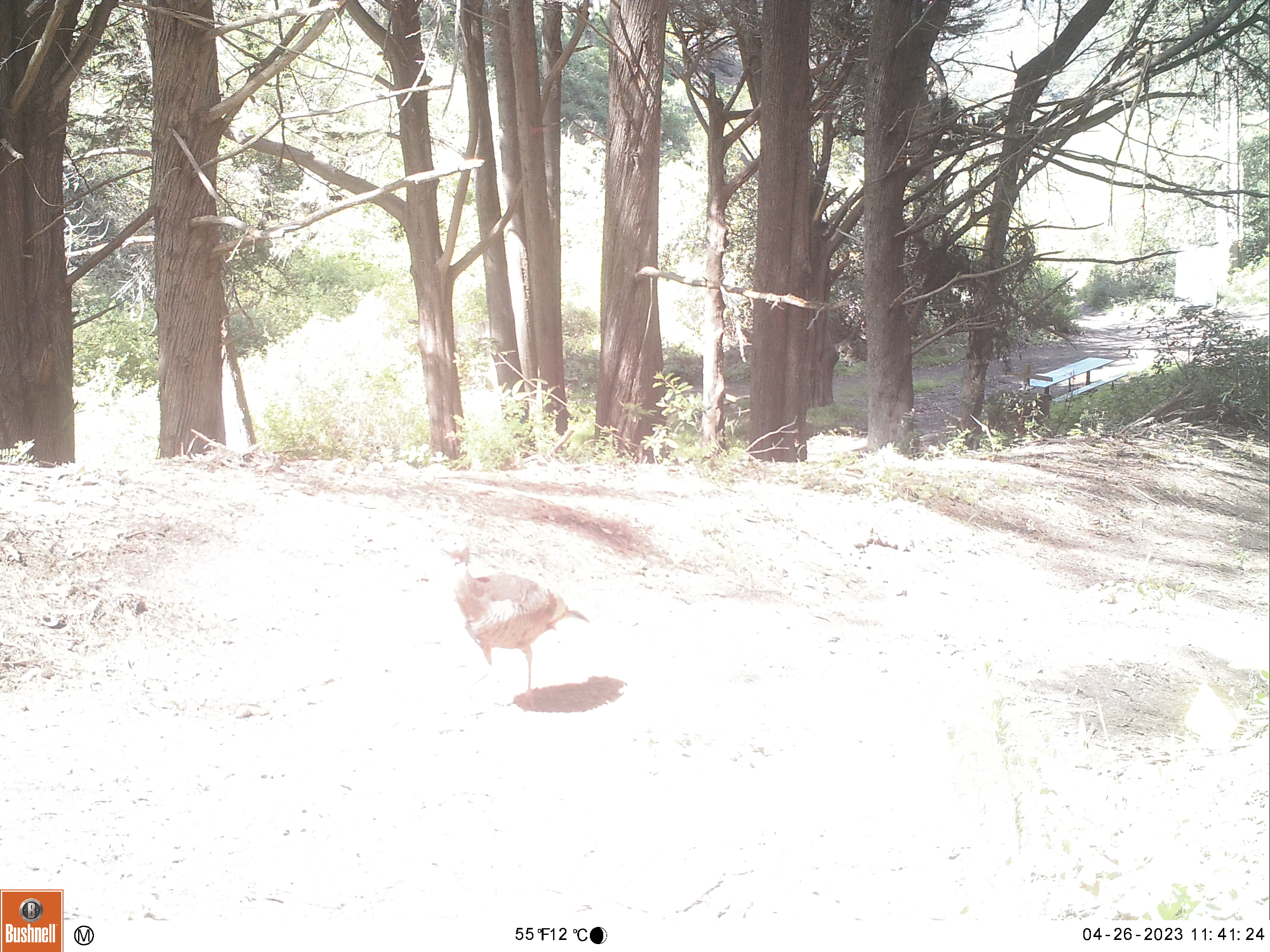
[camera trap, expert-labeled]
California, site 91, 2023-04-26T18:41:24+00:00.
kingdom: Animalia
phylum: Chordata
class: Aves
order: Galliformes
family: Phasianidae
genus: Meleagris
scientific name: Meleagris gallopavo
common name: turkey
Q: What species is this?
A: Turkey (Meleagris gallopavo).